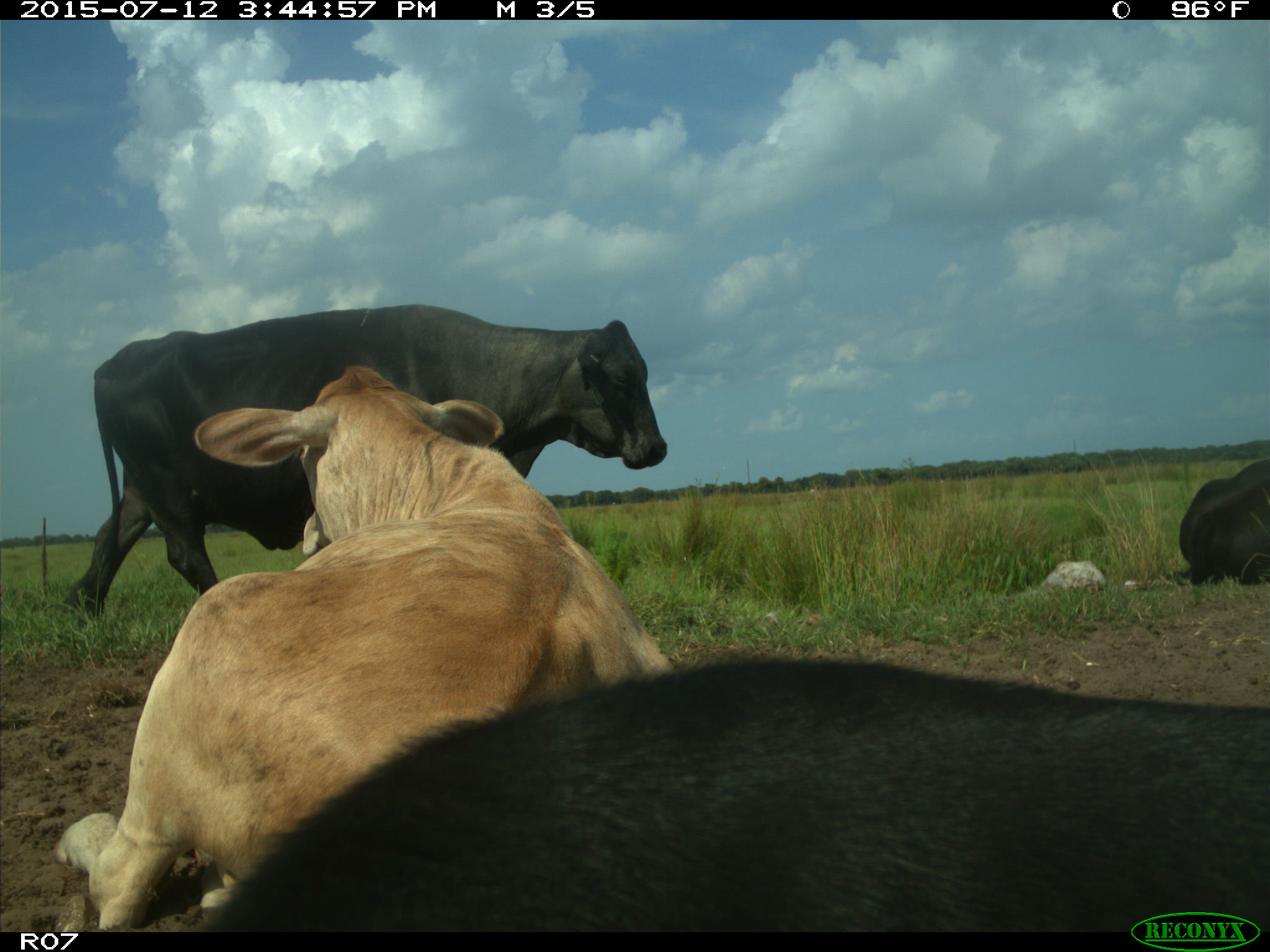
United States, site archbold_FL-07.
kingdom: Animalia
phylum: Chordata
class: Mammalia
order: Artiodactyla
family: Bovidae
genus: Bos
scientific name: Bos taurus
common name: domestic cow